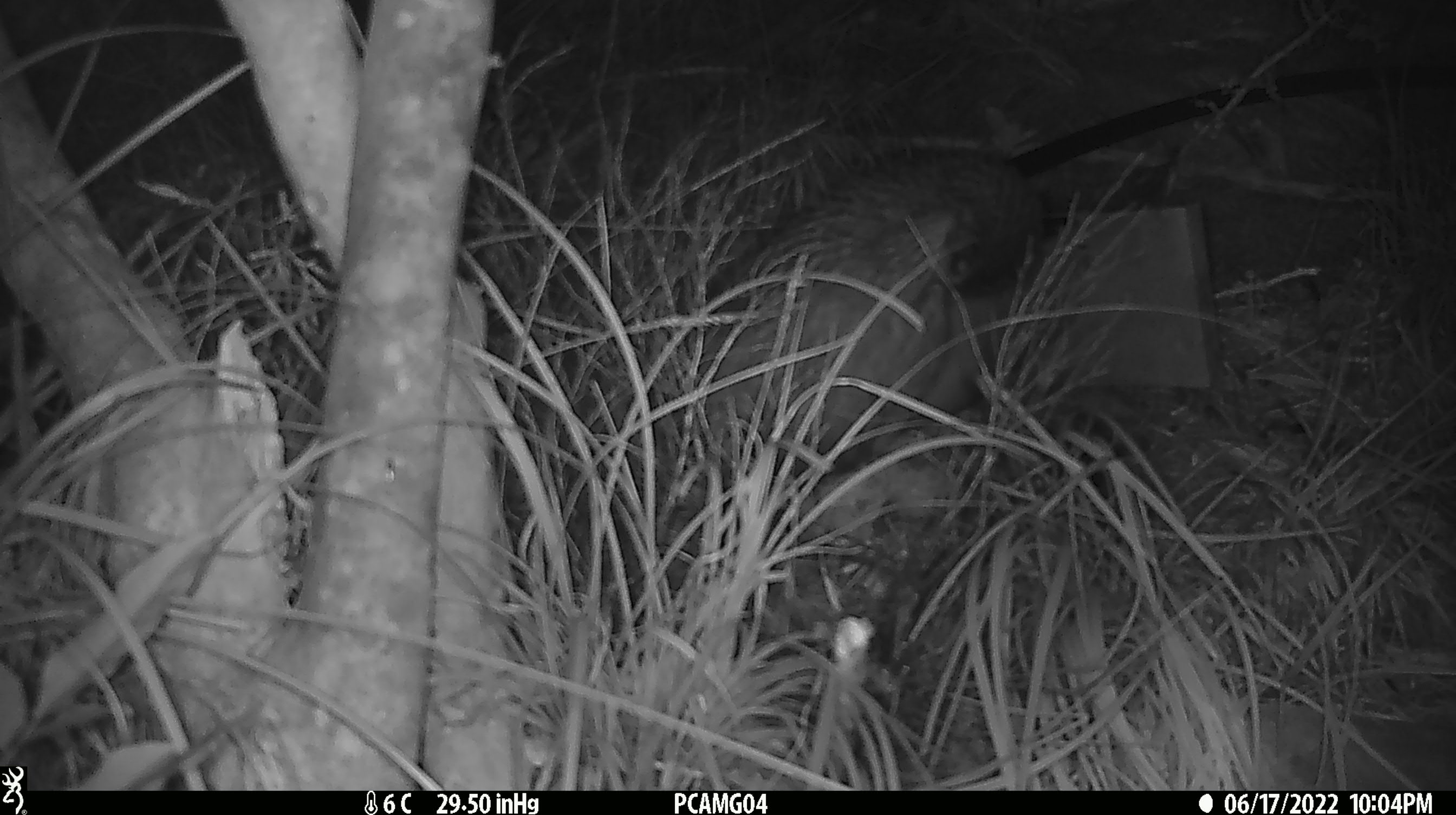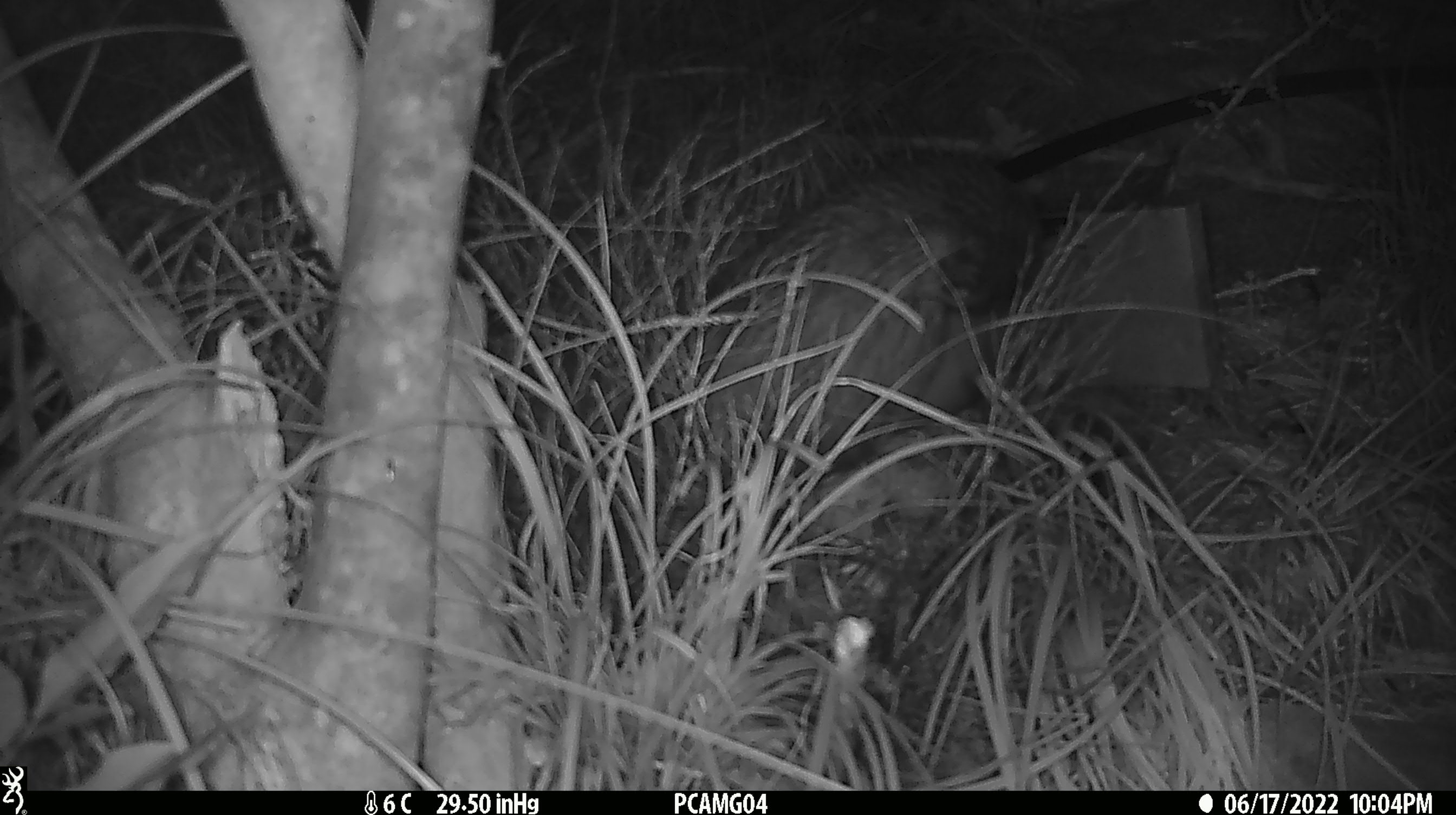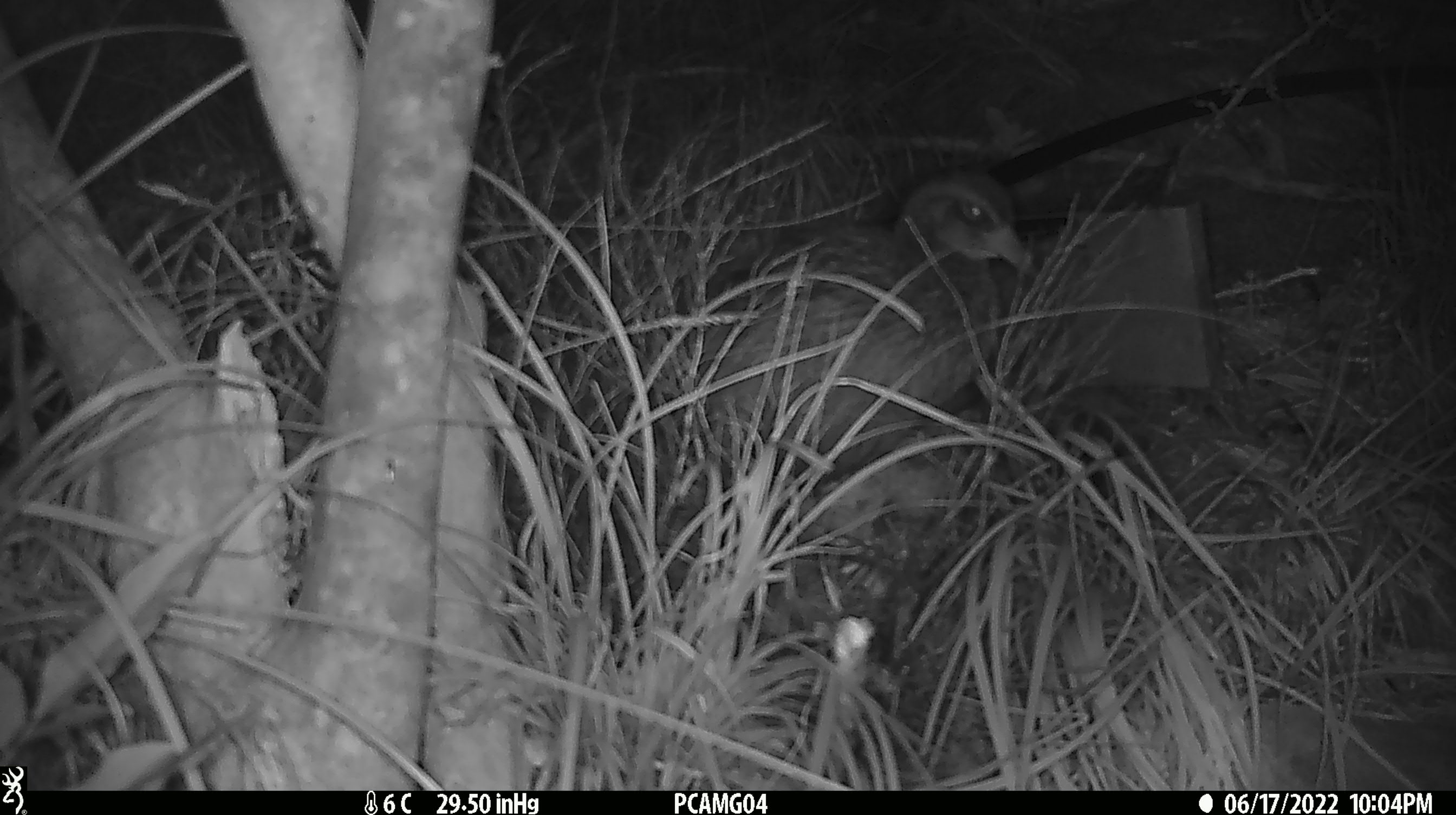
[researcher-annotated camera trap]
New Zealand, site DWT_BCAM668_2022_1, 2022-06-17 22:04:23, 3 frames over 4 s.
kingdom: Animalia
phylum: Chordata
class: Aves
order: Gruiformes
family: Rallidae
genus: Gallirallus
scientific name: Gallirallus australis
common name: weka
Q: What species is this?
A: Weka (Gallirallus australis).